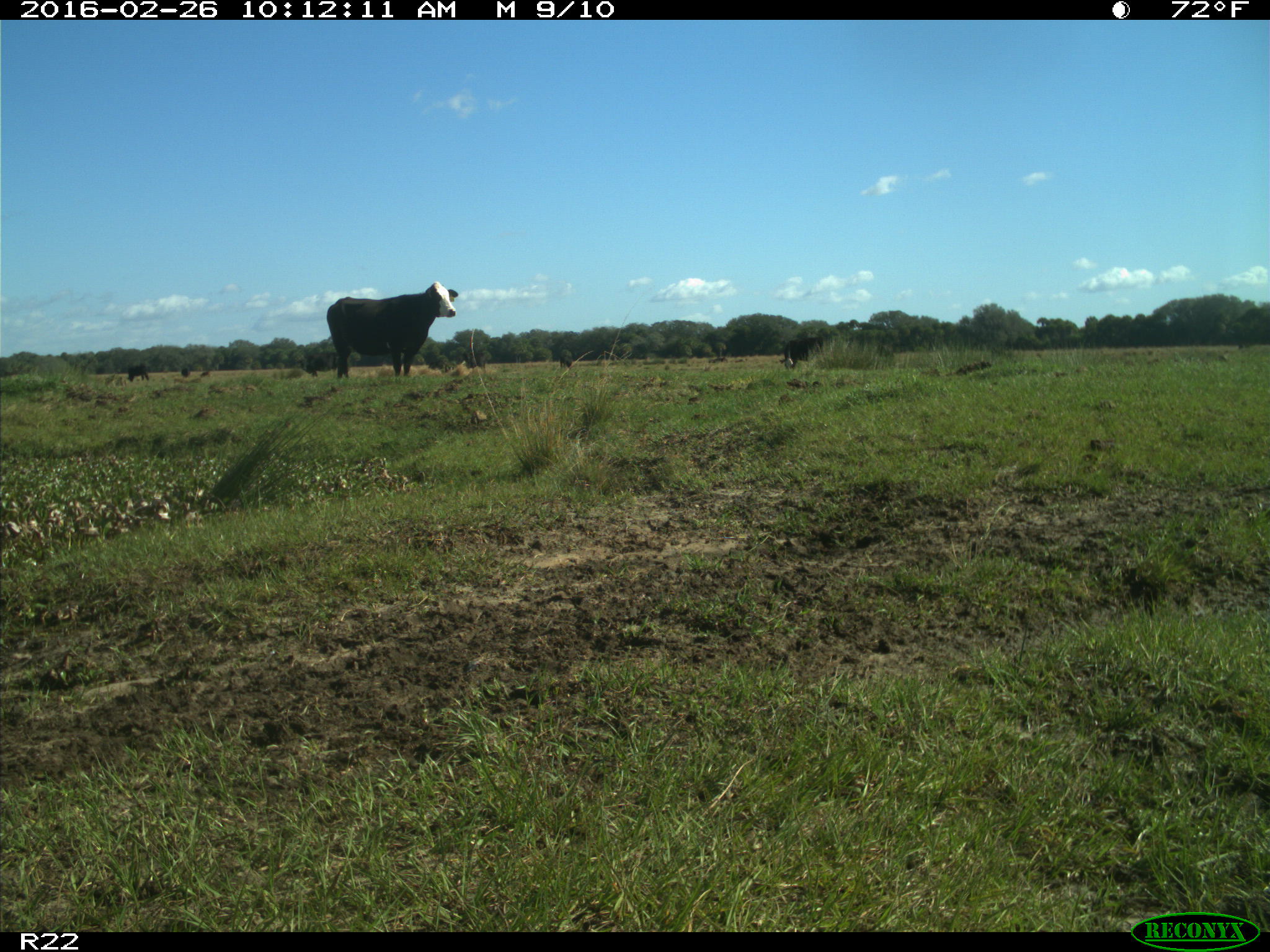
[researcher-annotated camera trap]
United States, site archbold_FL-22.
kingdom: Animalia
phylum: Chordata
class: Mammalia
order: Artiodactyla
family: Bovidae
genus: Bos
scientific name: Bos taurus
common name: domestic cow